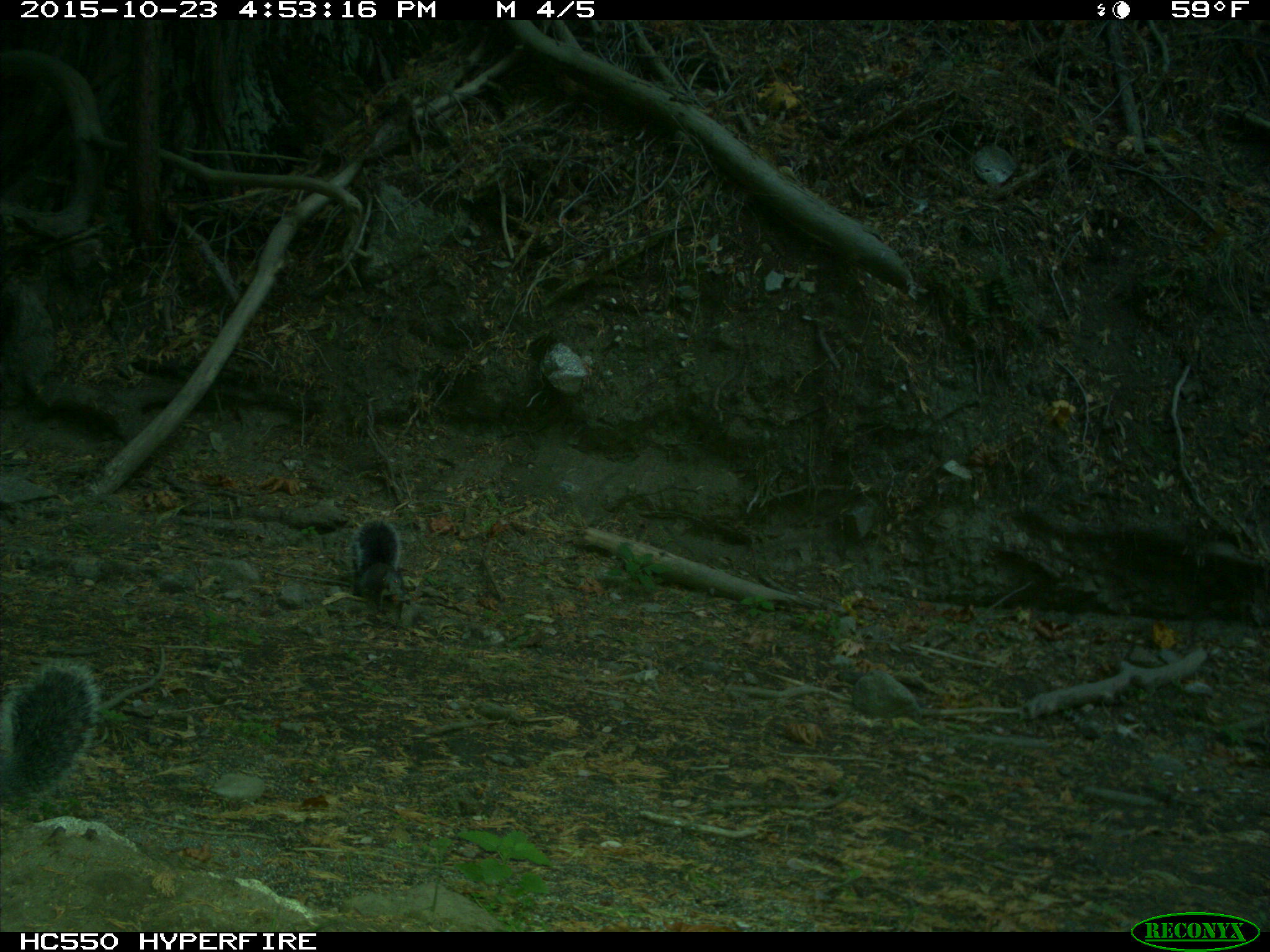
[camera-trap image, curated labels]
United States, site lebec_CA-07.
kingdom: Animalia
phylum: Chordata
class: Mammalia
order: Rodentia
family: Sciuridae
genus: Sciurus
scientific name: Sciurus carolinensis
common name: eastern gray squirrel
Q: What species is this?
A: Sciurus carolinensis (eastern gray squirrel).